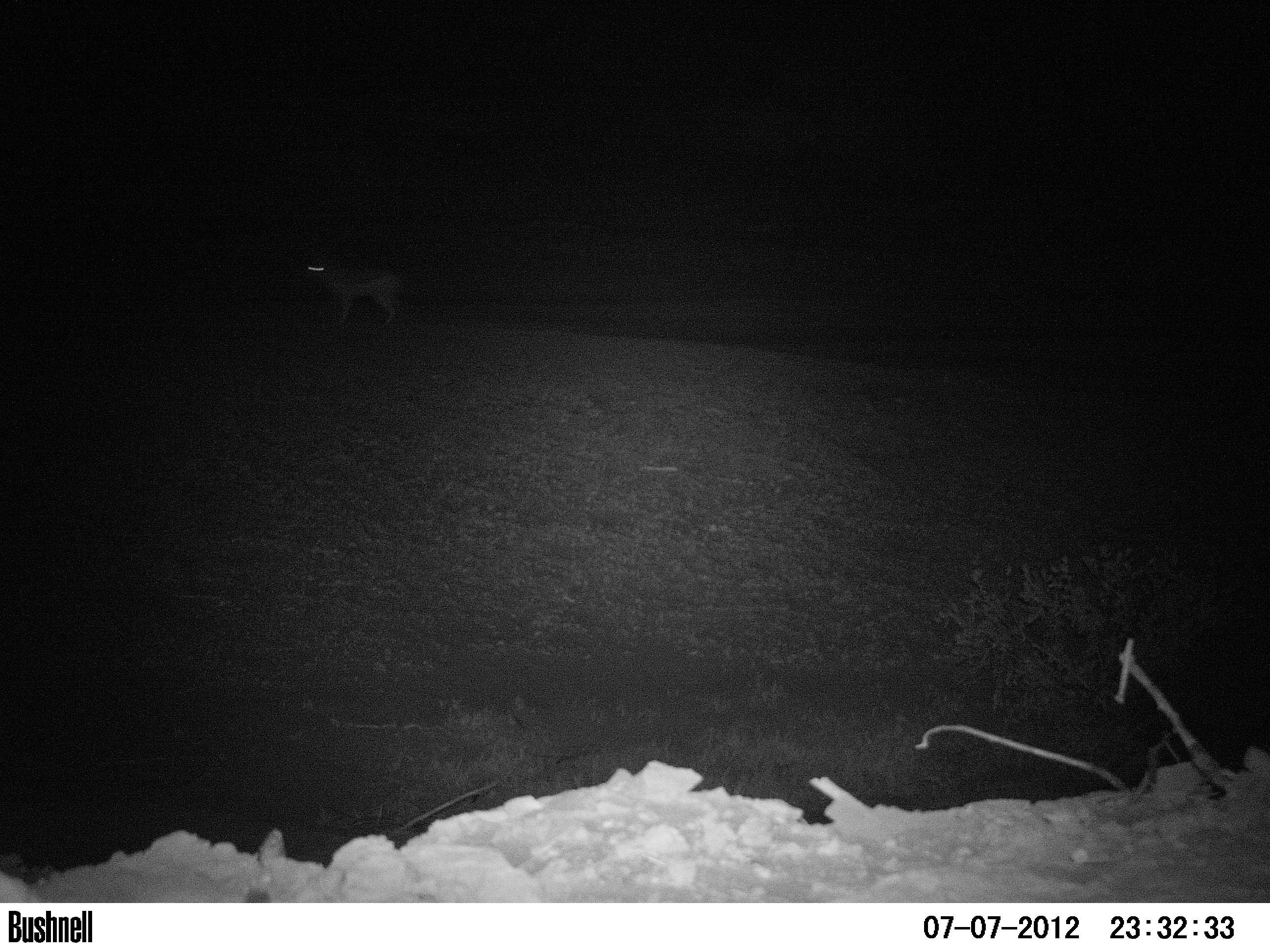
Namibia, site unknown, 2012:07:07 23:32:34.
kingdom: Animalia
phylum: Chordata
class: Mammalia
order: Carnivora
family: Canidae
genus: Lupulella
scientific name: Lupulella mesomelas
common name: black-backed jackal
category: canis mesomelas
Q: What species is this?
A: Canis mesomelas (black-backed jackal) (Lupulella mesomelas).